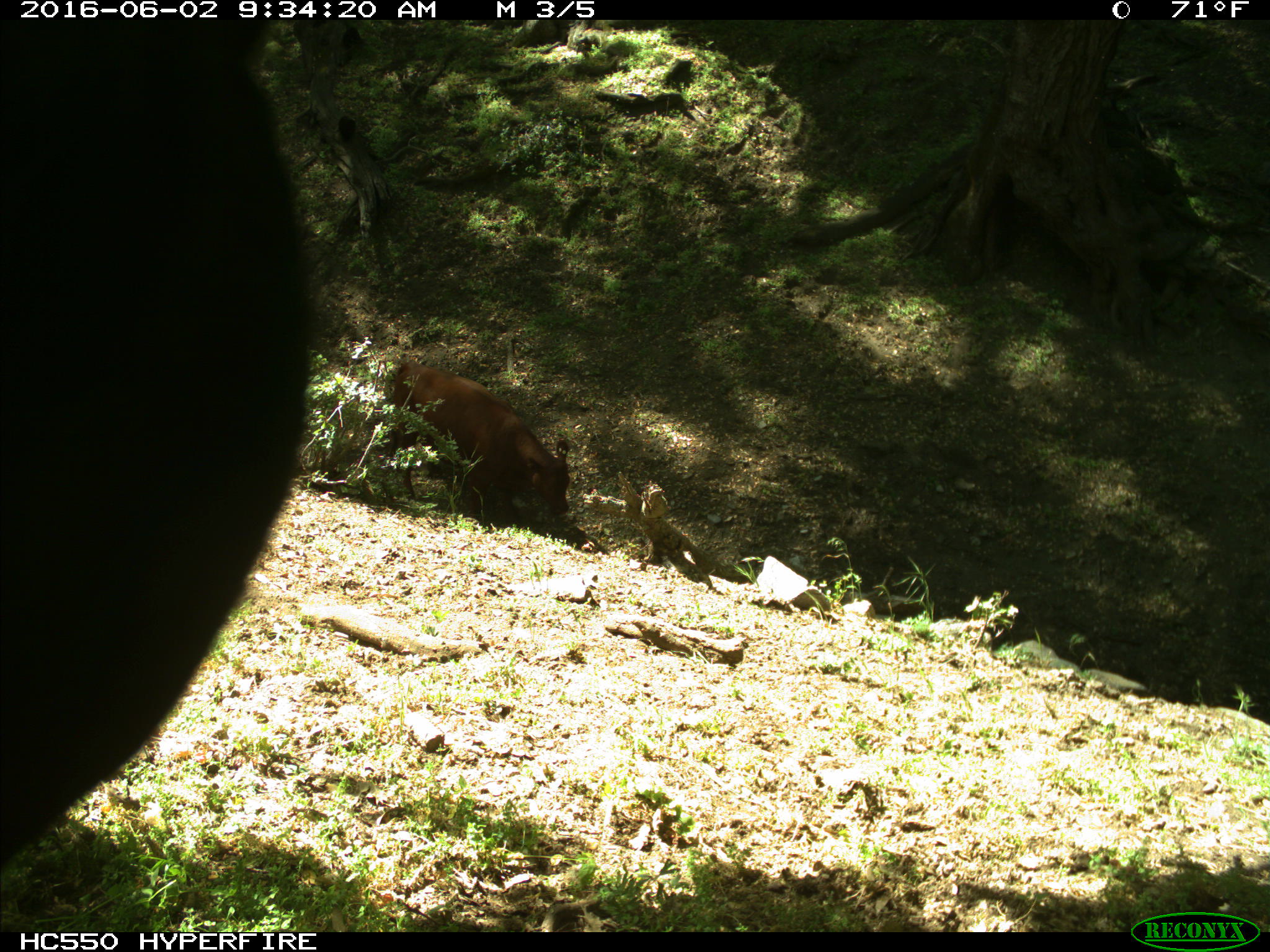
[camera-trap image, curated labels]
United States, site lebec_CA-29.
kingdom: Animalia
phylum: Chordata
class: Mammalia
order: Artiodactyla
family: Bovidae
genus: Bos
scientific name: Bos taurus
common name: domestic cow